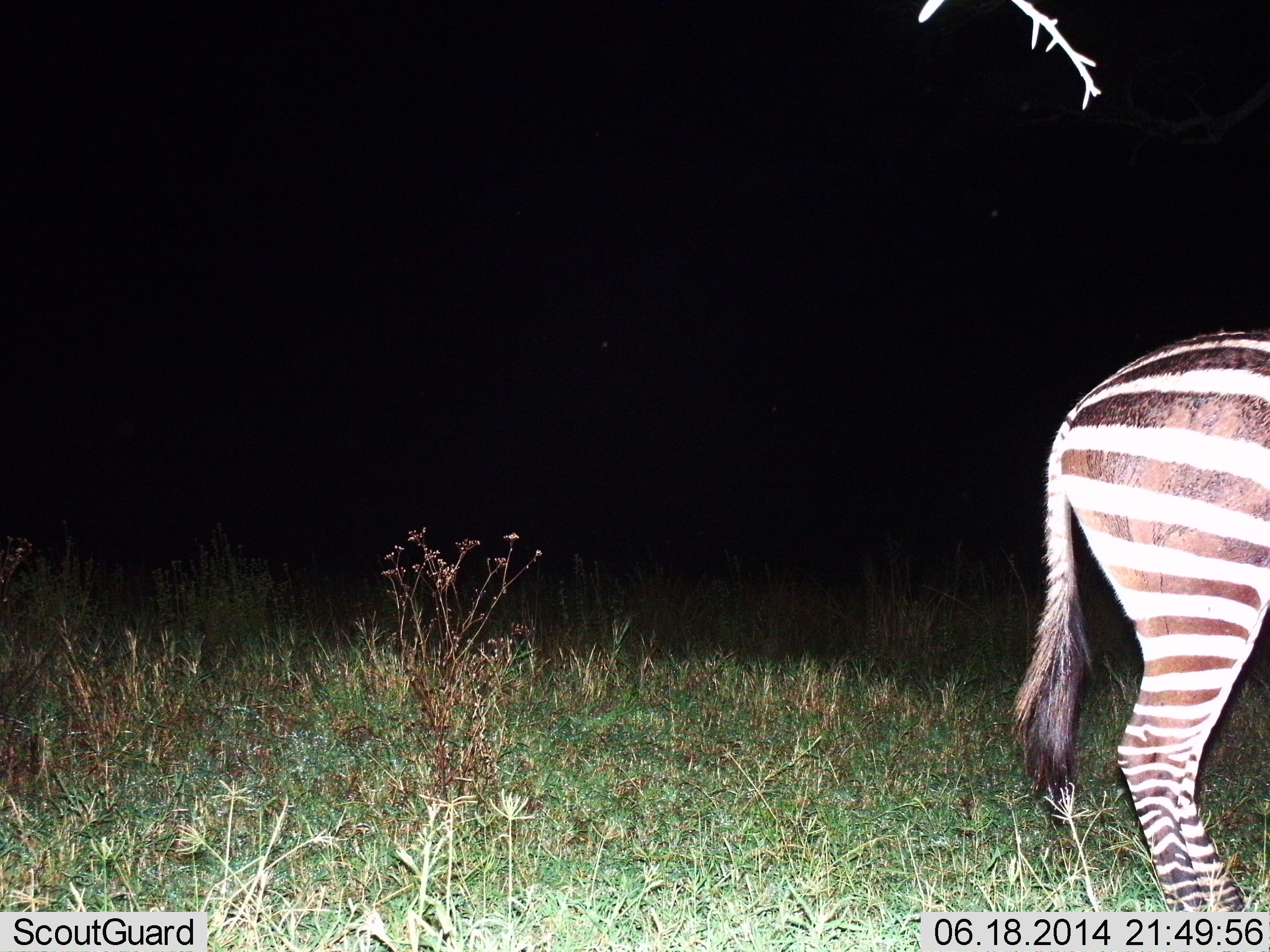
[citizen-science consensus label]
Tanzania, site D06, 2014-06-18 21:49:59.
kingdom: Animalia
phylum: Chordata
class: Mammalia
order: Perissodactyla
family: Equidae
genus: Equus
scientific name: Equus quagga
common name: plains zebra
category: zebra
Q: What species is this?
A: Zebra (plains zebra) (Equus quagga).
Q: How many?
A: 1.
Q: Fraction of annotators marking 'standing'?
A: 100%.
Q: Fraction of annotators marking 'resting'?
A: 0%.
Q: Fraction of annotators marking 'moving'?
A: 0%.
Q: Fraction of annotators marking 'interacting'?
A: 0%.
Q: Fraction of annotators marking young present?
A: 0%.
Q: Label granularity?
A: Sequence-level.